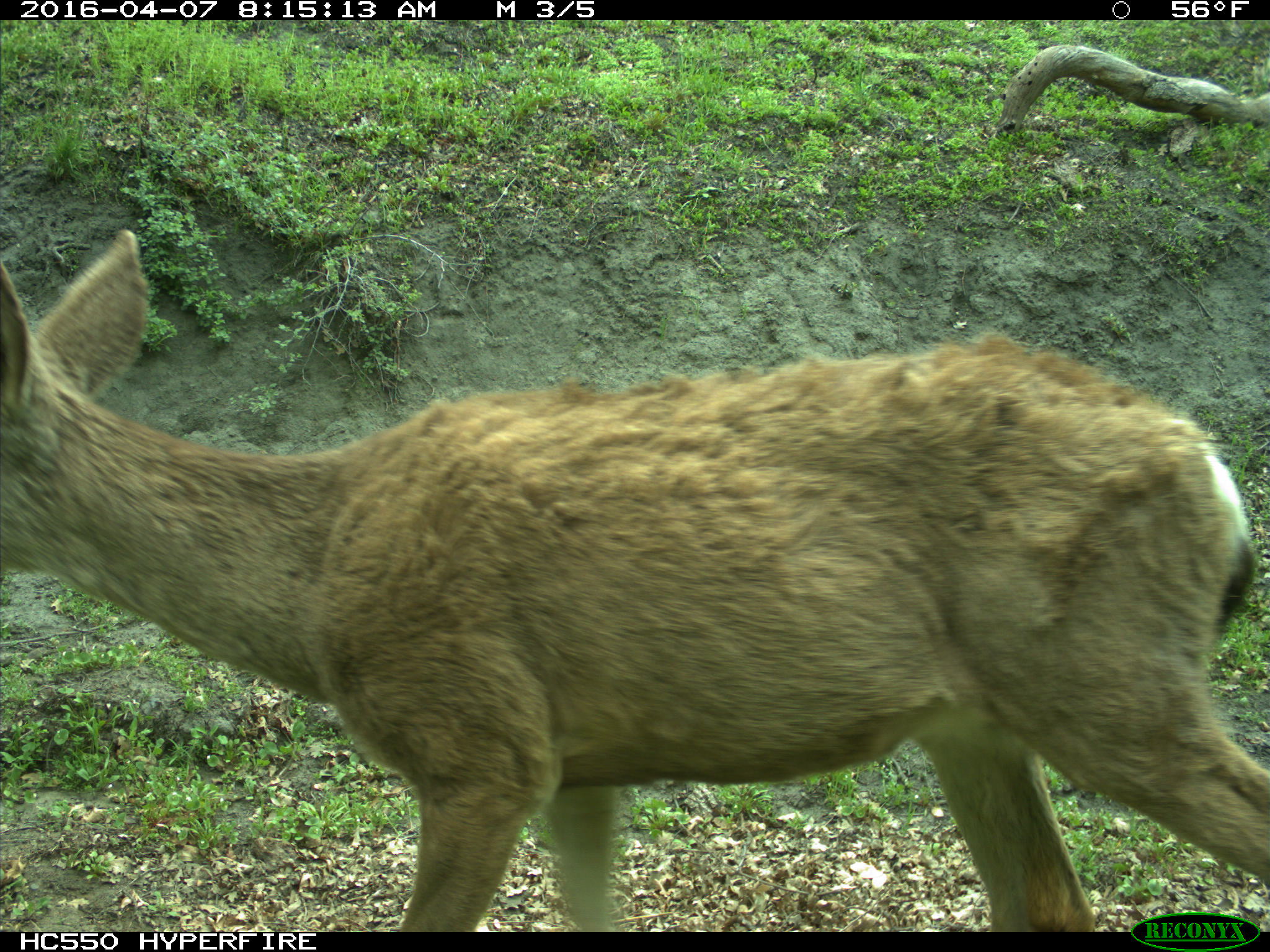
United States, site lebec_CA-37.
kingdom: Animalia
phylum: Chordata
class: Mammalia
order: Artiodactyla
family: Cervidae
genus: Odocoileus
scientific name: Odocoileus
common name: deer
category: unidentified deer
Unidentified deer (deer) (Odocoileus).